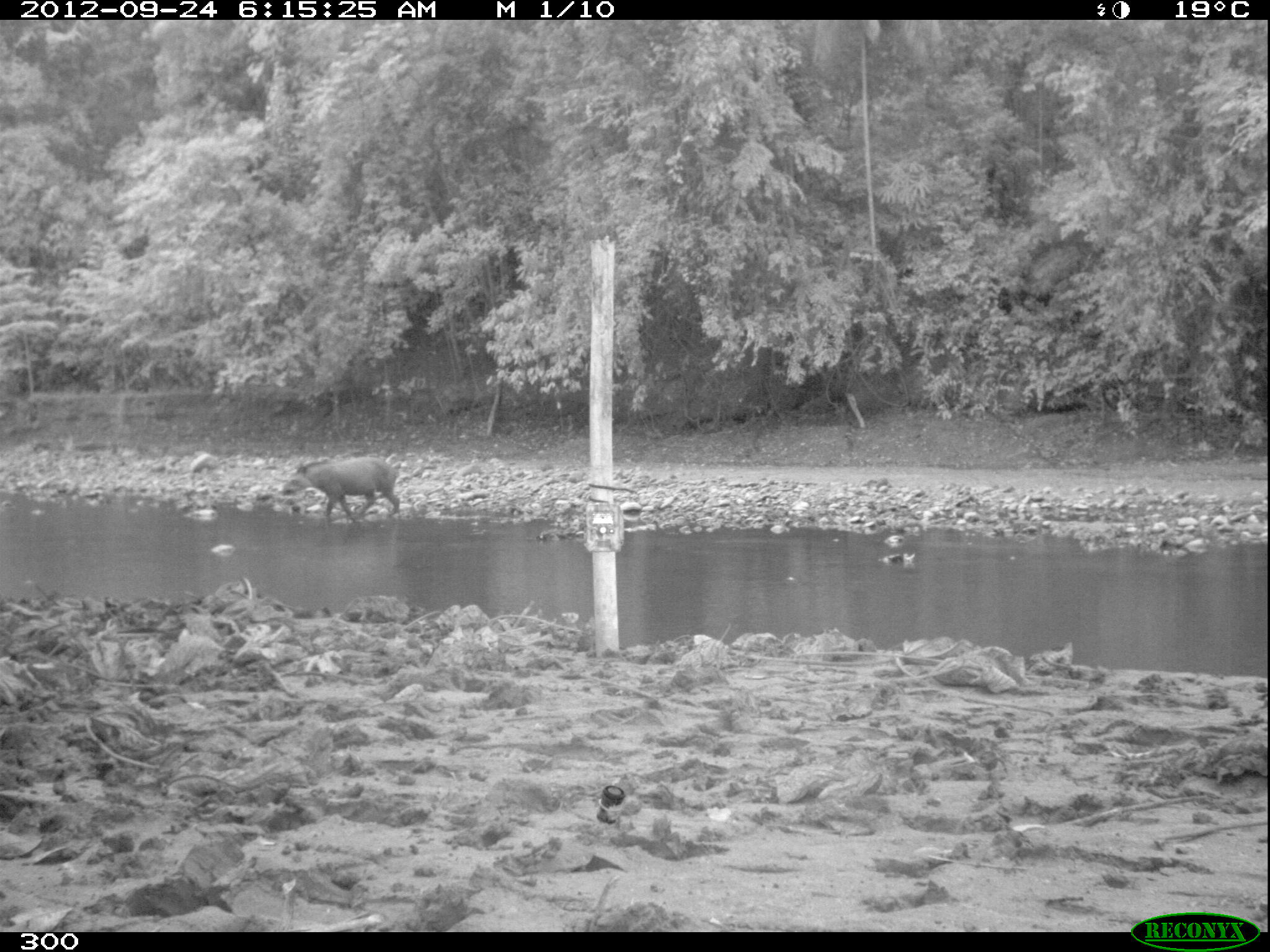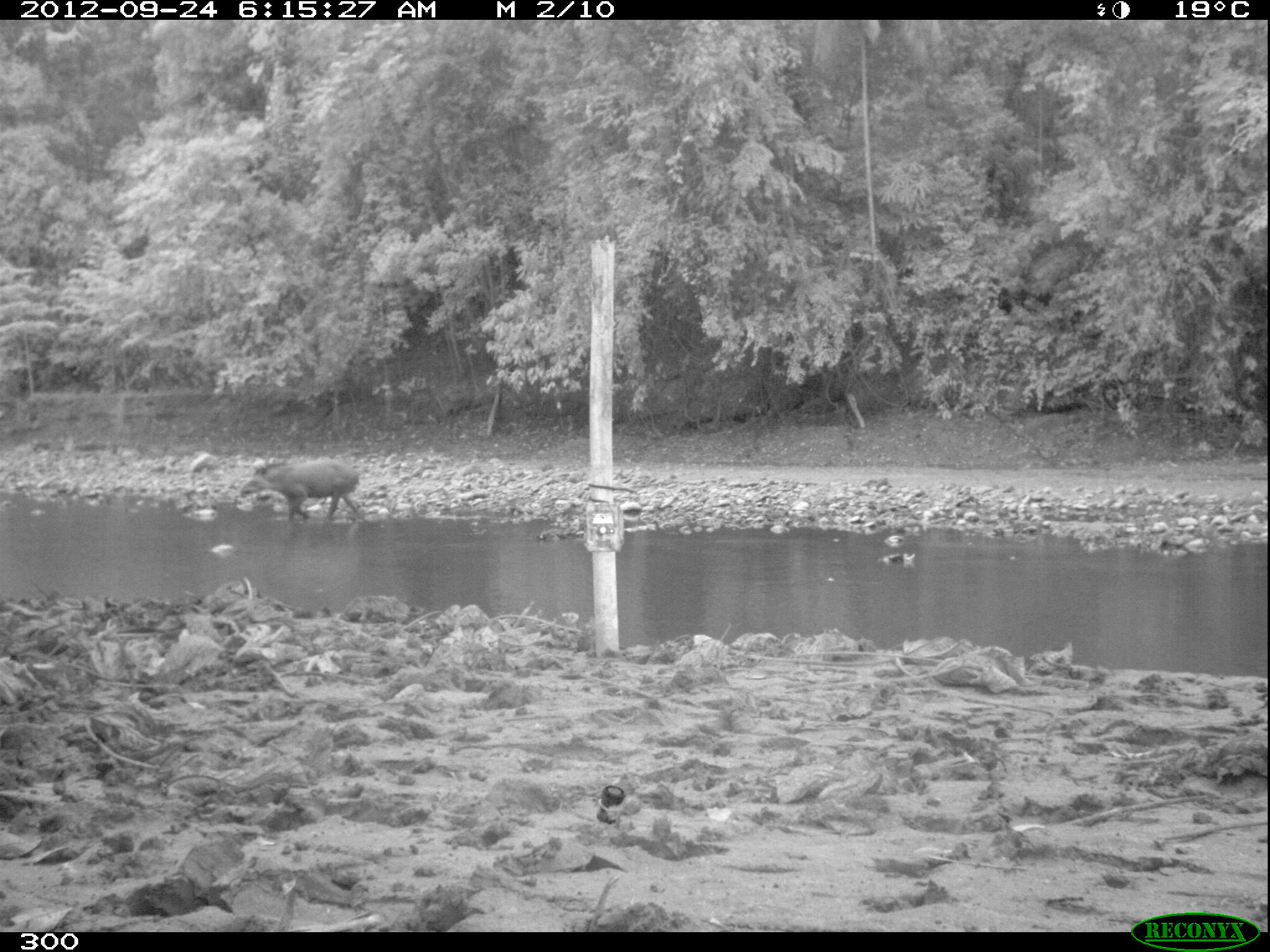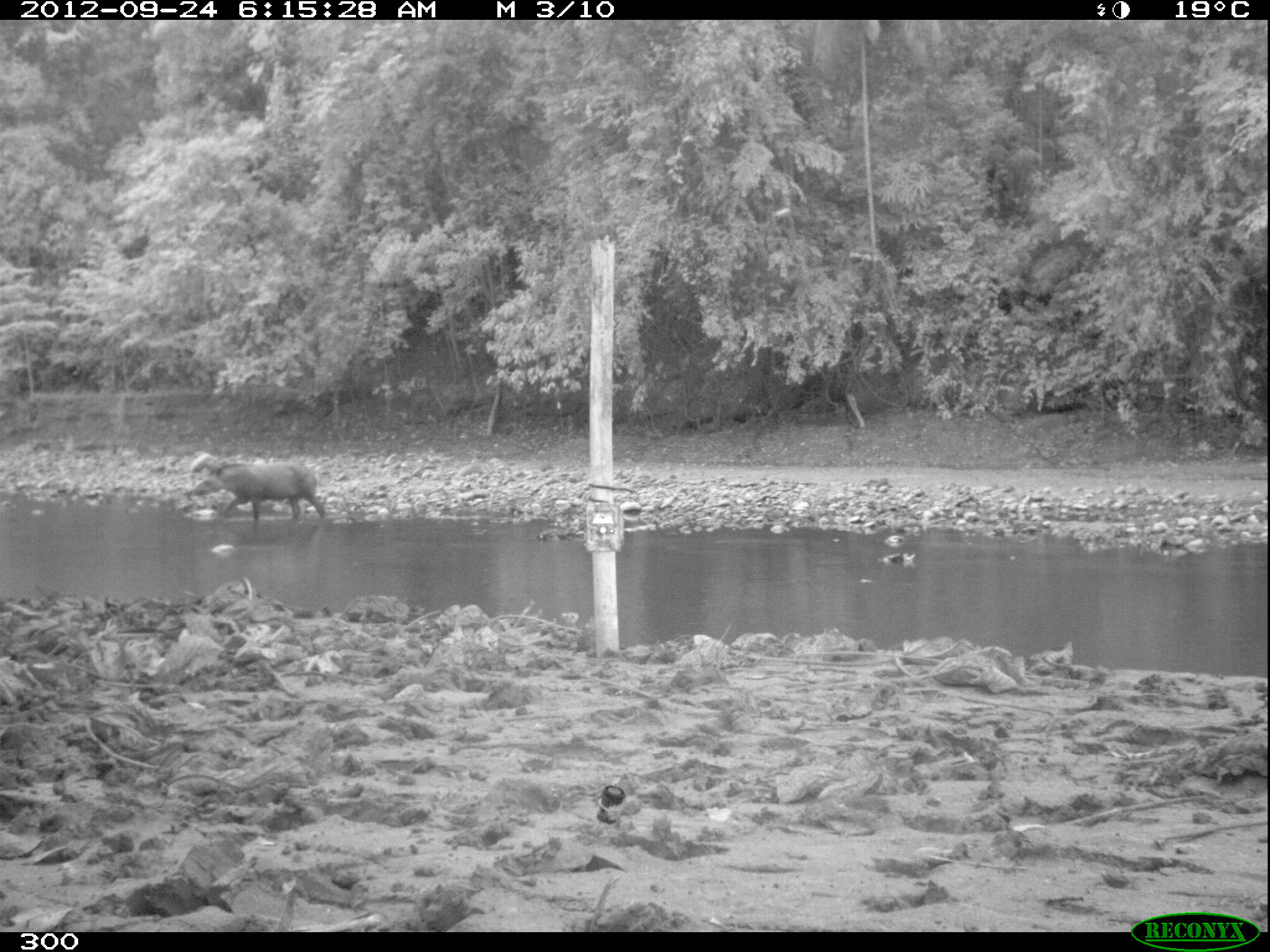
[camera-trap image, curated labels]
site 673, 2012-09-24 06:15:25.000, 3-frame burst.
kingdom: Animalia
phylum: Chordata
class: Mammalia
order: Perissodactyla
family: Tapiridae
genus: Tapirus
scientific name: Tapirus terrestris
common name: south american tapir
Tapirus terrestris (south american tapir).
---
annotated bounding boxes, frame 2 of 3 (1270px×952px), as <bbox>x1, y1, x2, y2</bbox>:
tapirus terrestris: <bbox>236, 459, 361, 522</bbox>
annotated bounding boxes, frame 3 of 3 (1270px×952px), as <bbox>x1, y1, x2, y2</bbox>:
tapirus terrestris: <bbox>187, 461, 326, 521</bbox>